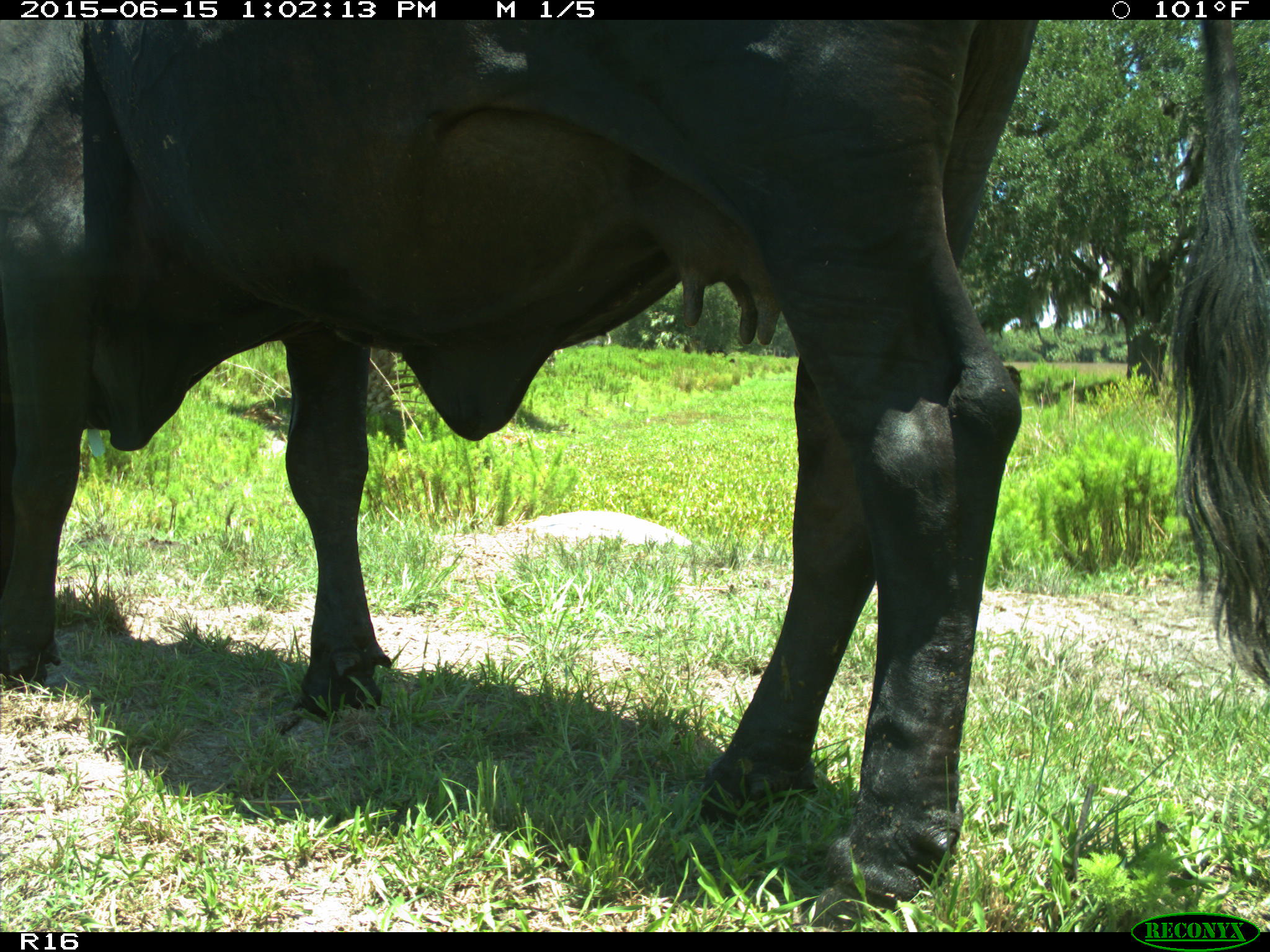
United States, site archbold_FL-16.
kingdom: Animalia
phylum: Chordata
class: Mammalia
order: Artiodactyla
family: Bovidae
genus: Bos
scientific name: Bos taurus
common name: domestic cow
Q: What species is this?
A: Bos taurus (domestic cow).